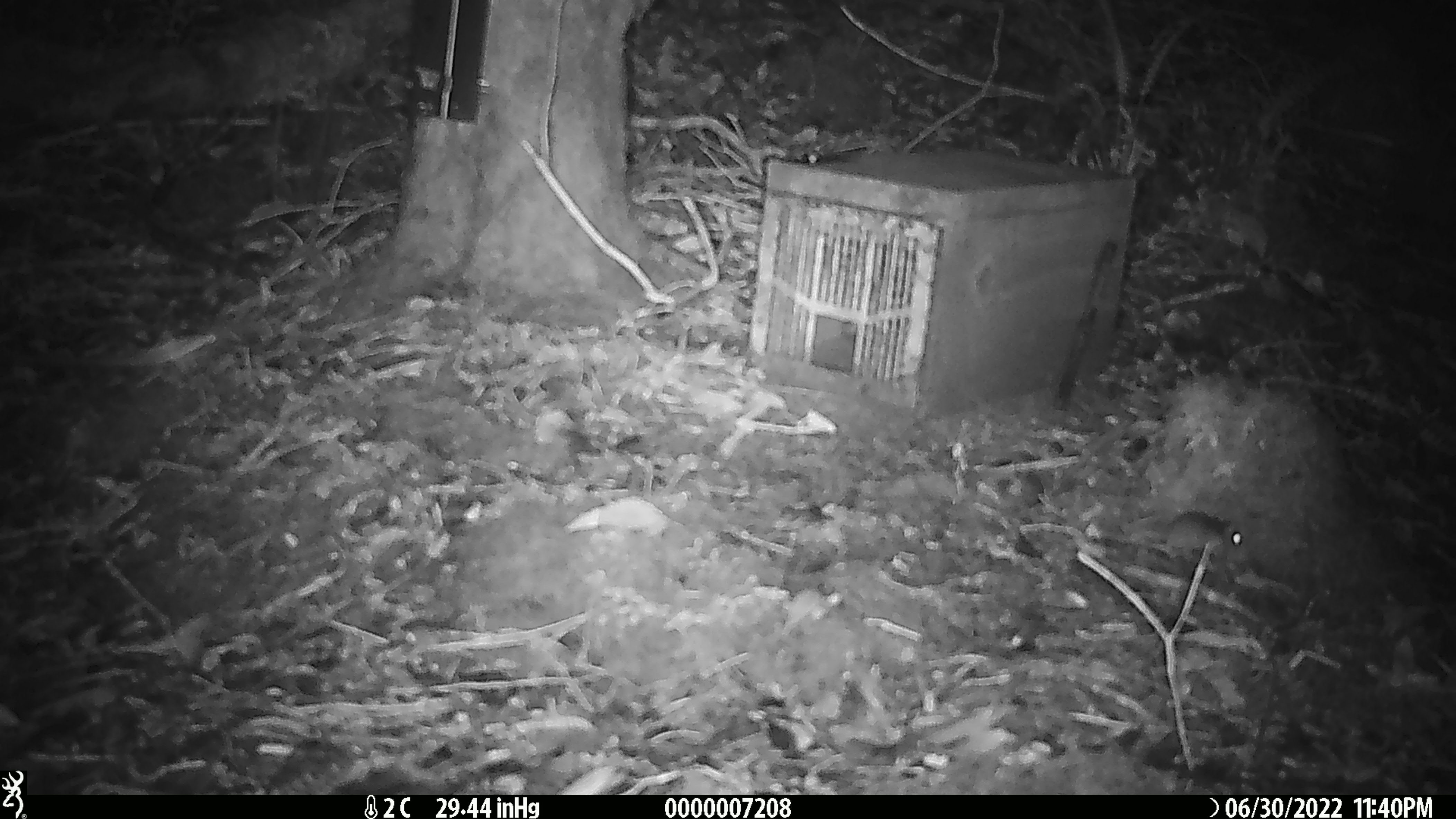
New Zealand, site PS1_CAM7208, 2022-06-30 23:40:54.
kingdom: Animalia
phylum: Chordata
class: Mammalia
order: Rodentia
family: Muridae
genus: Mus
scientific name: Mus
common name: mouse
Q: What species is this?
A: Mouse (Mus).